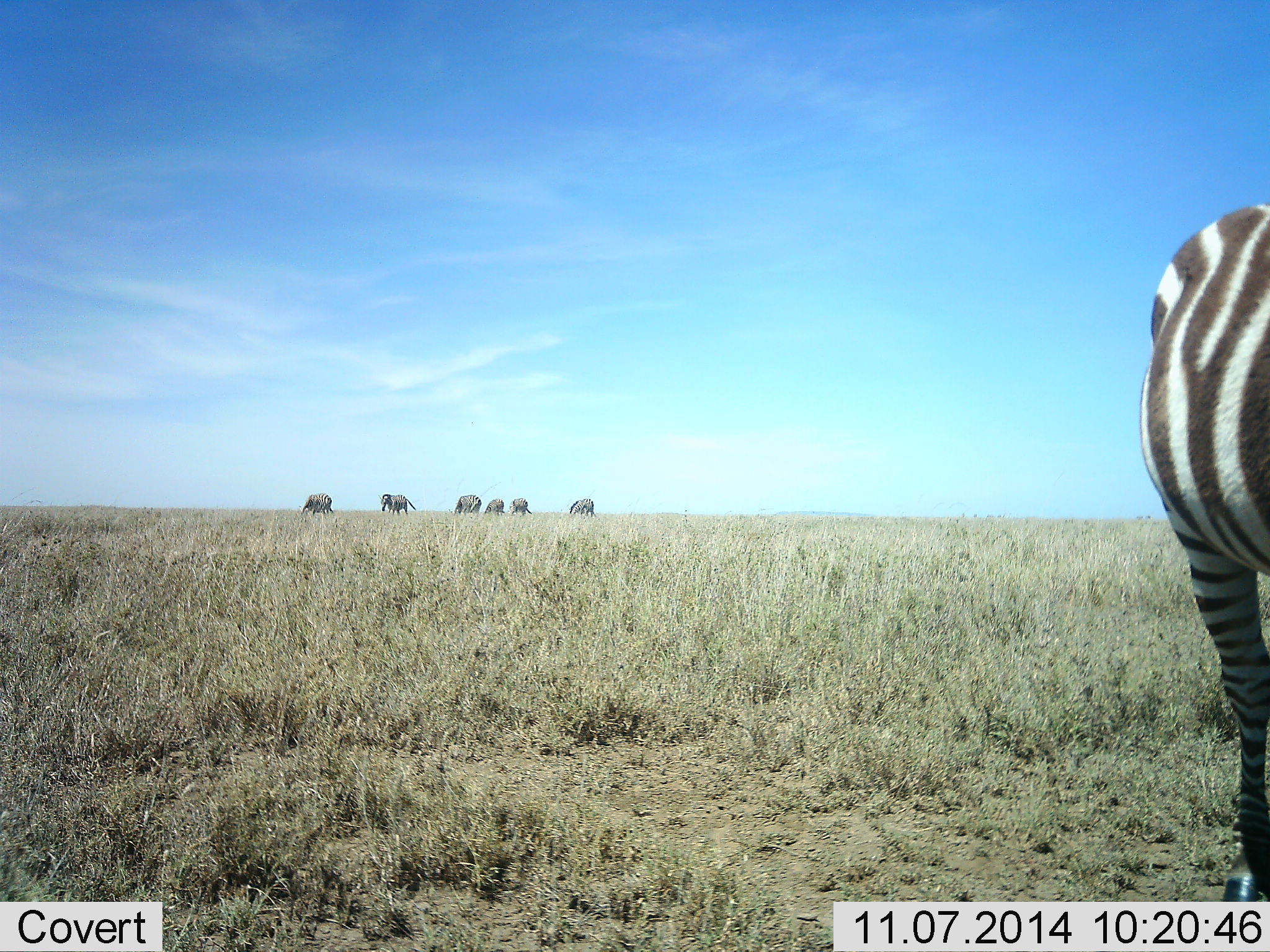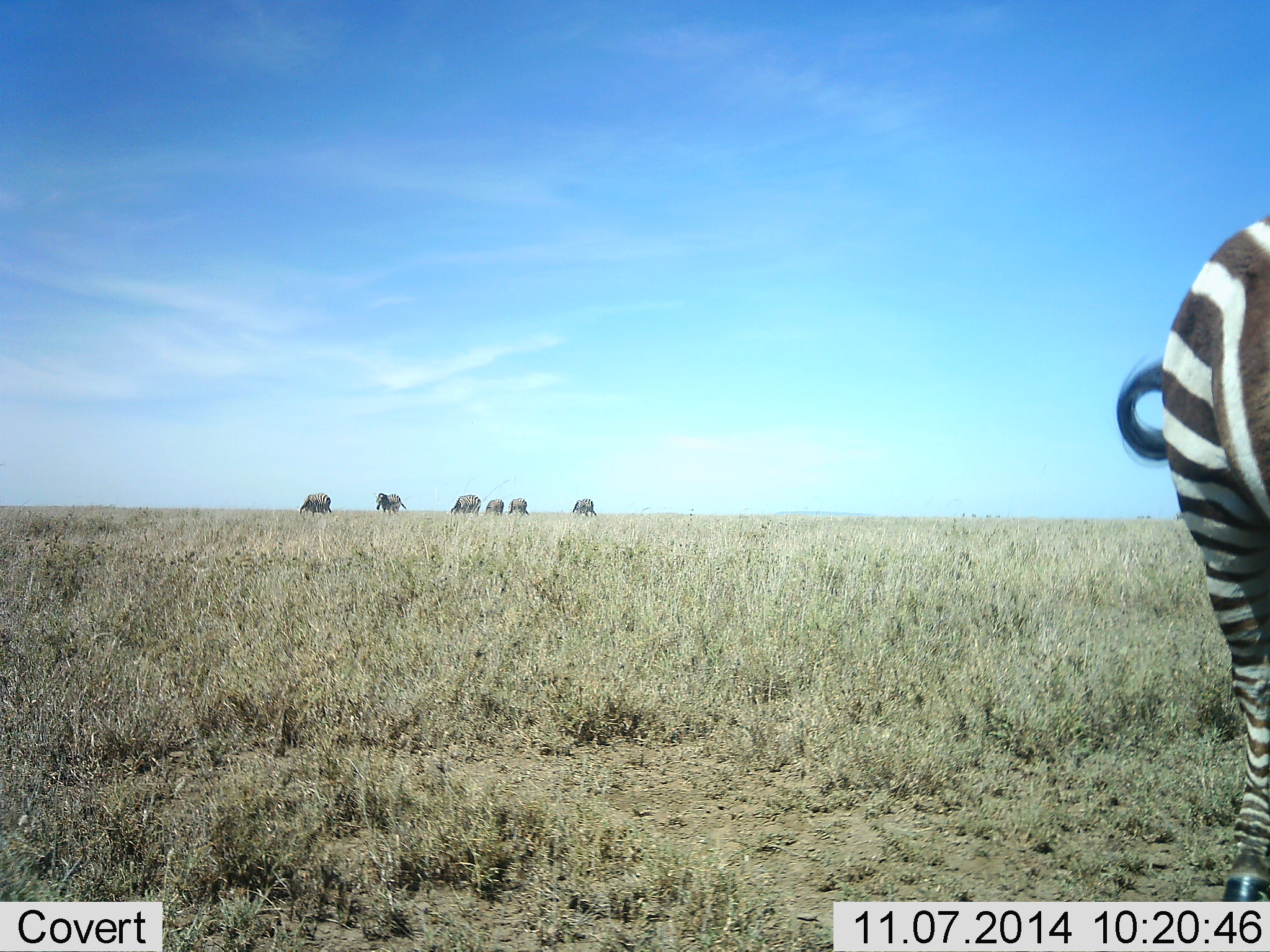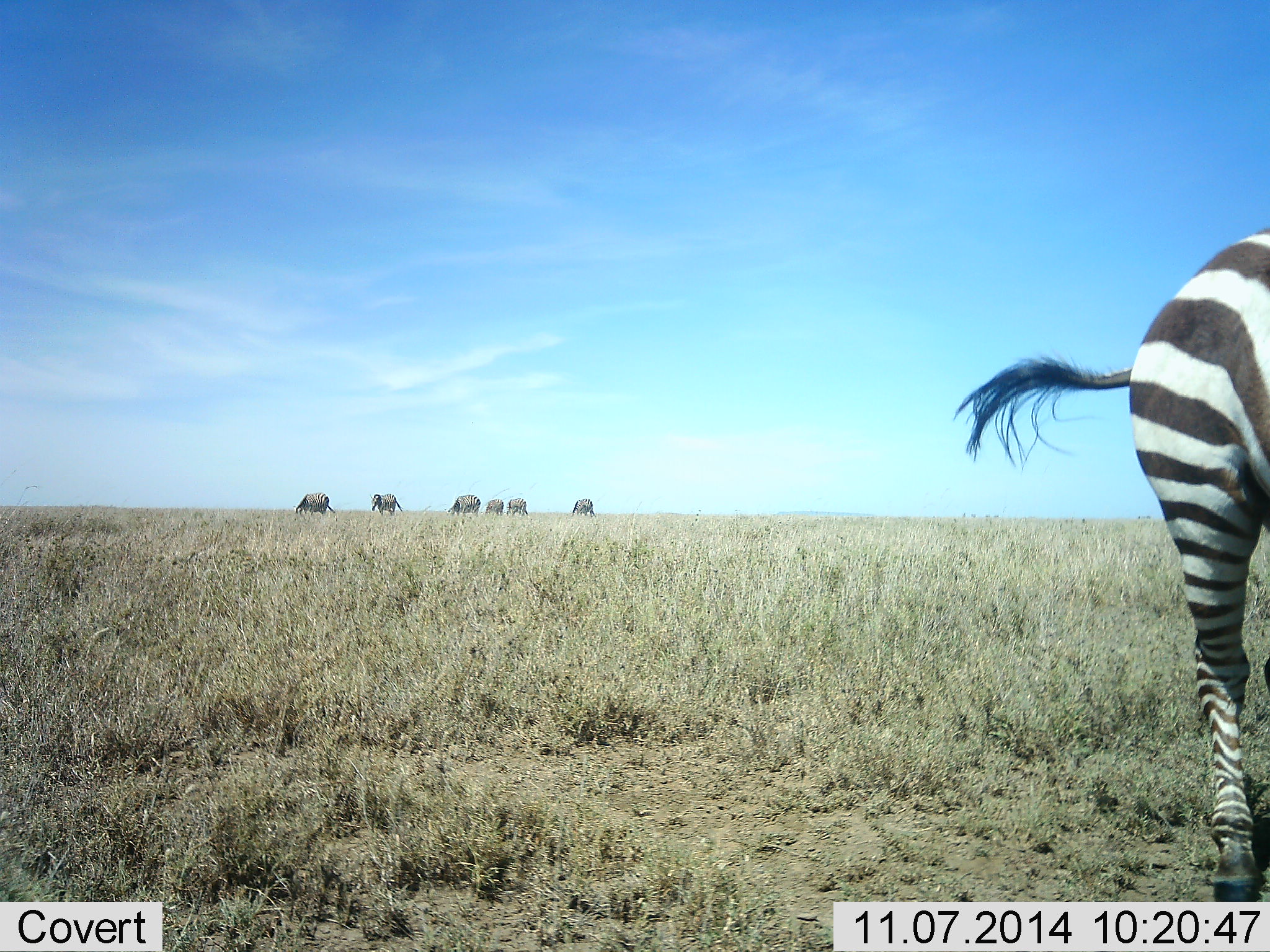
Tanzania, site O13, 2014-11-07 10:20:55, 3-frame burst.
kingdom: Animalia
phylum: Chordata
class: Mammalia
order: Proboscidea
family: Elephantidae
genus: Loxodonta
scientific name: Loxodonta africana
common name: african bush elephant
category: elephant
Elephant (african bush elephant) (Loxodonta africana), count 6. Behavior (volunteer vote fractions): standing 17%, resting 0%, moving 83%, interacting 0%. Young present (vote fraction): 17%. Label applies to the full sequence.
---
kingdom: Animalia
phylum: Chordata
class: Mammalia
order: Perissodactyla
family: Equidae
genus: Equus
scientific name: Equus quagga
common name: plains zebra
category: zebra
Zebra (plains zebra) (Equus quagga), count 7. Behavior (volunteer vote fractions): standing 85%, resting 5%, moving 20%, interacting 0%. Young present (vote fraction): 0%. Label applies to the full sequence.